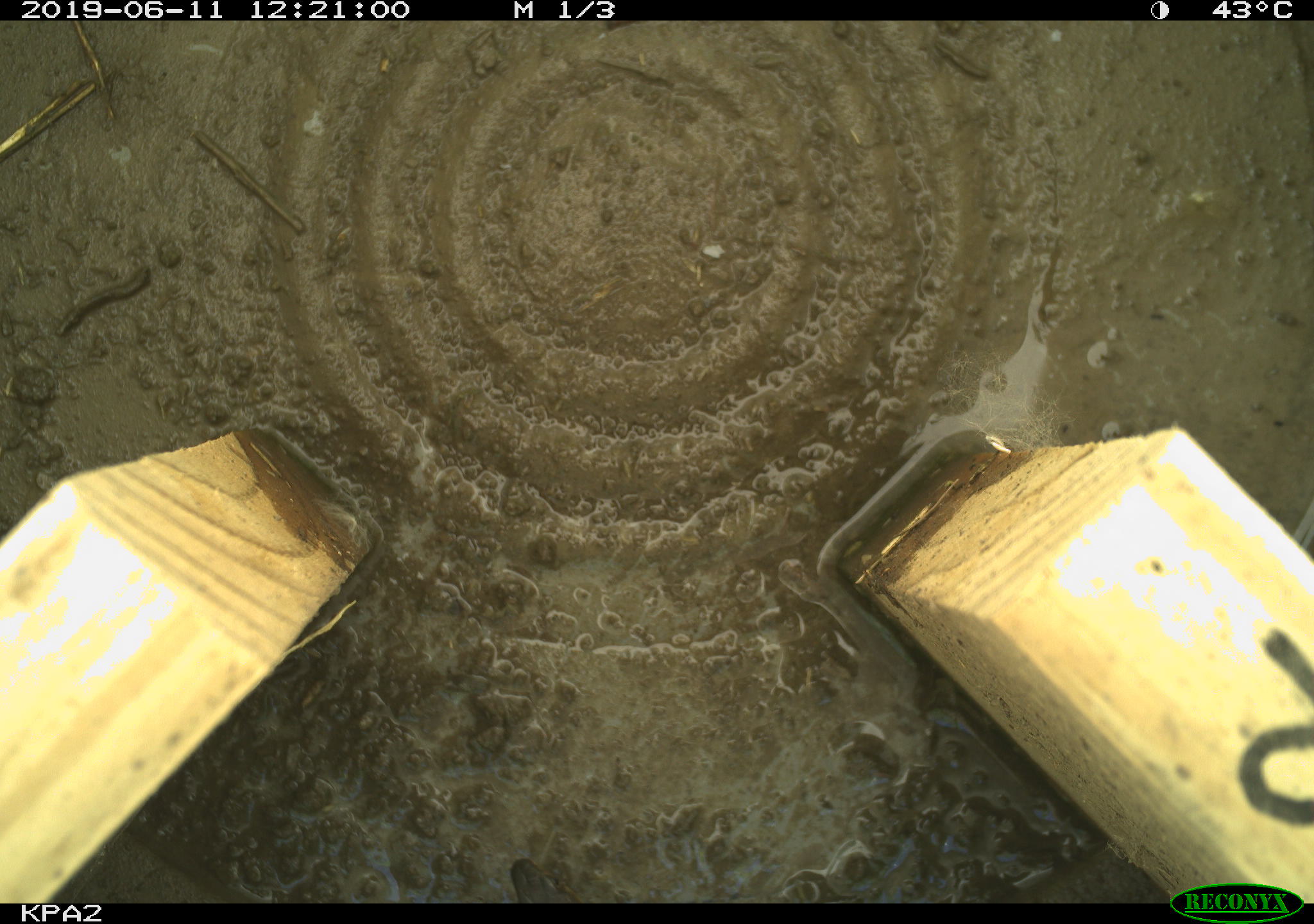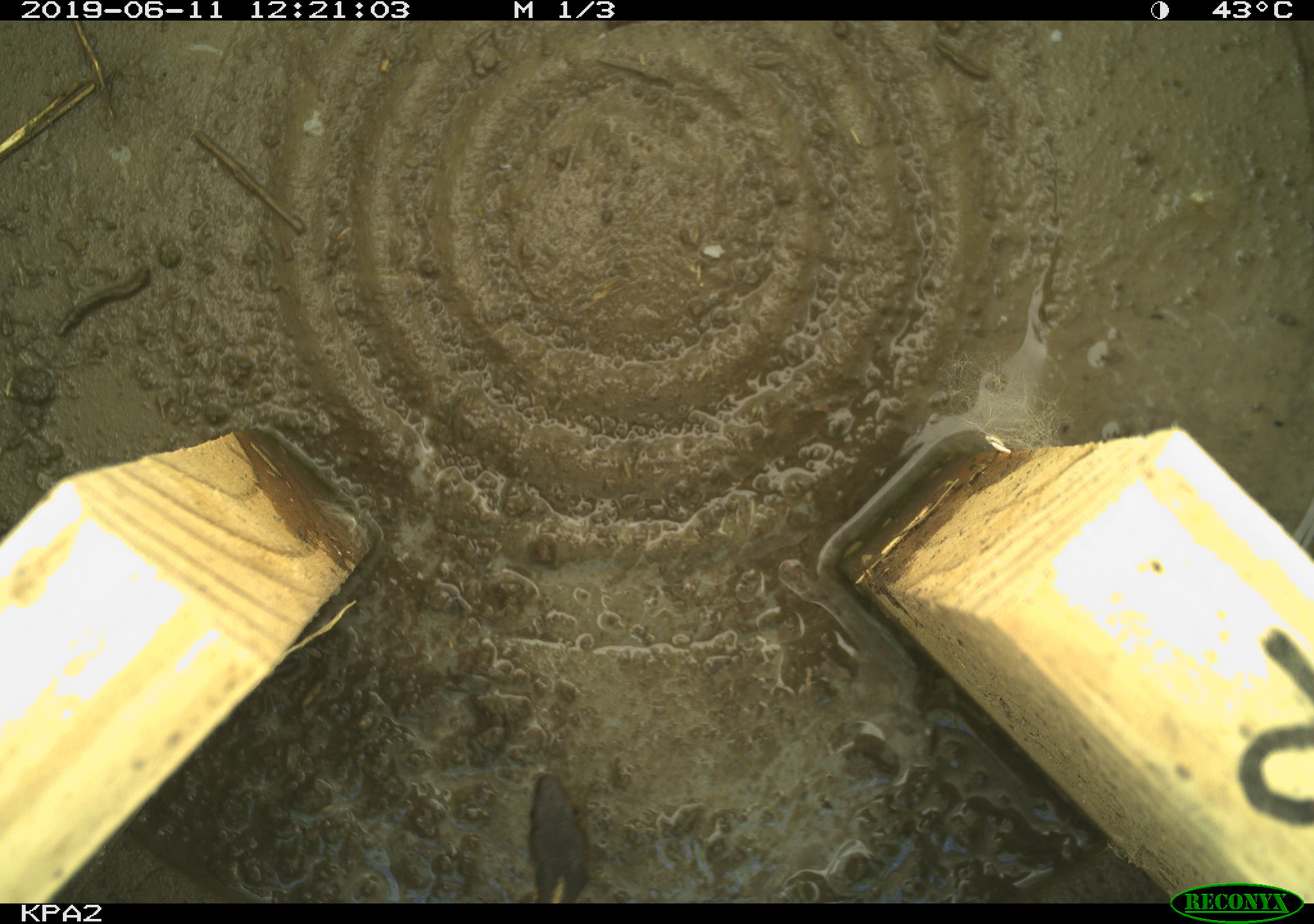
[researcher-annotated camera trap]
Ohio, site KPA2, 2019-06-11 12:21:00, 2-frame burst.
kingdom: Animalia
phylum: Chordata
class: Reptilia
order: Squamata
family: Colubridae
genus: Thamnophis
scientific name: Thamnophis sirtalis sirtalis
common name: eastern gartersnake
Eastern gartersnake (Thamnophis sirtalis sirtalis).